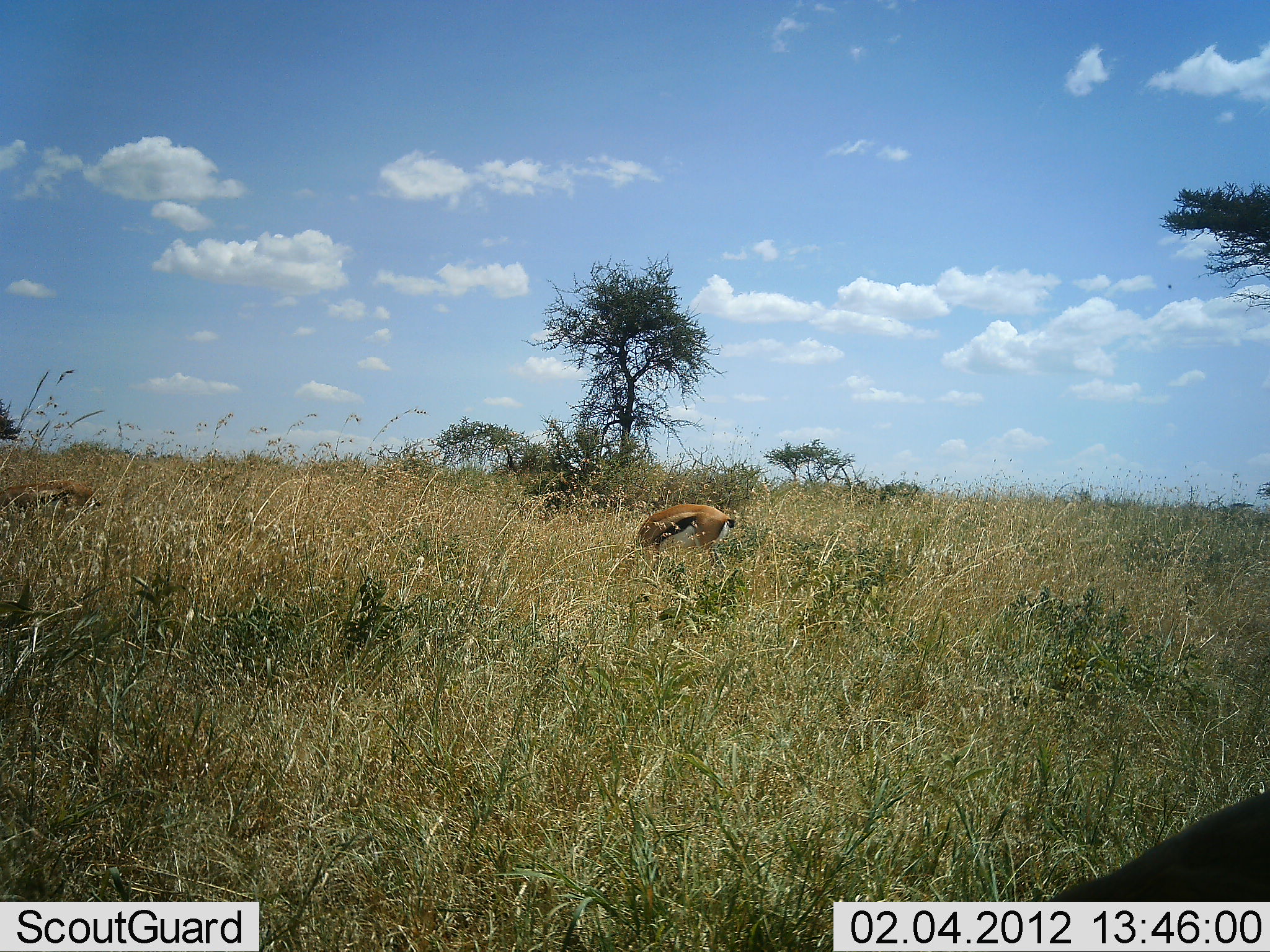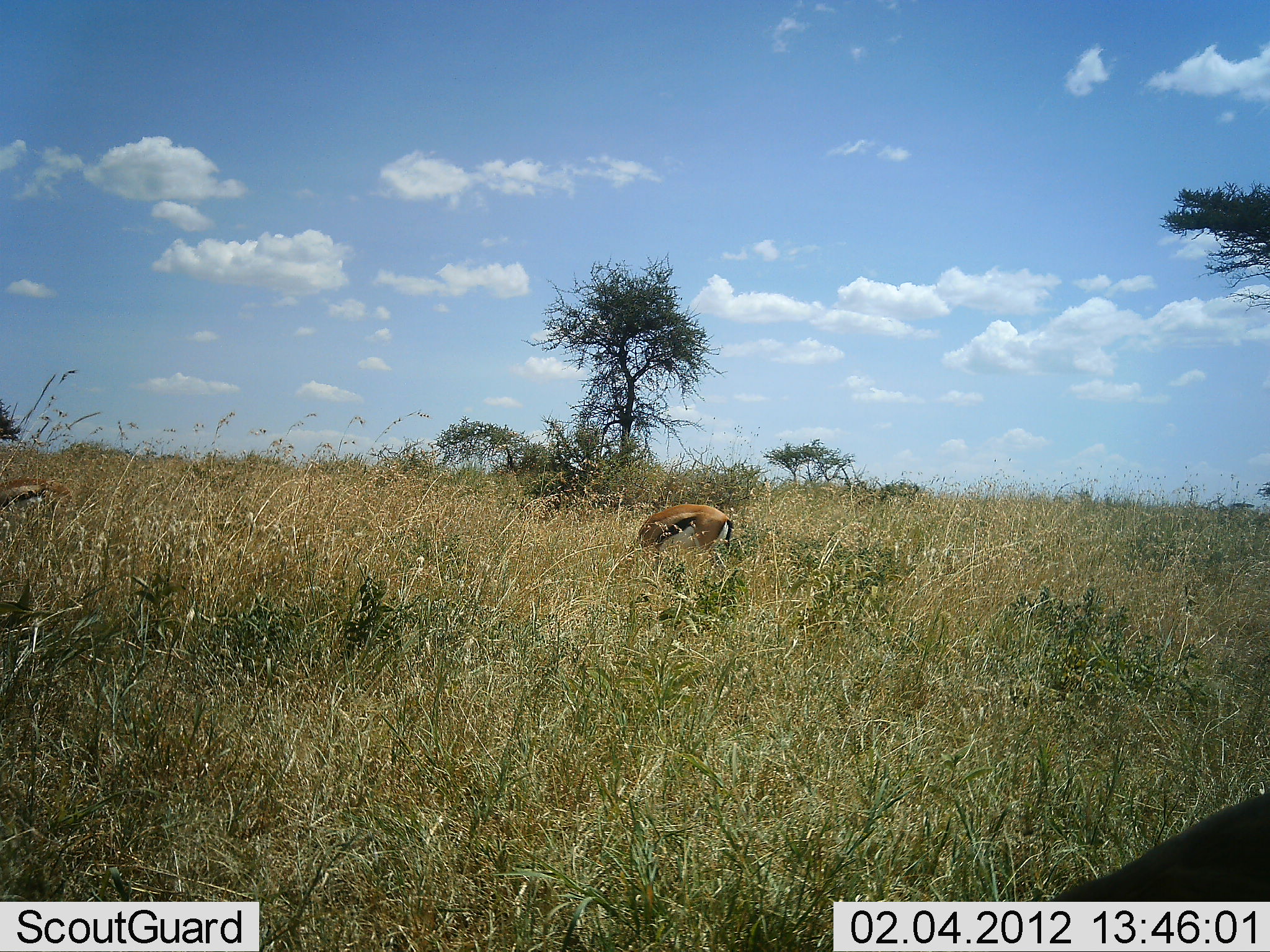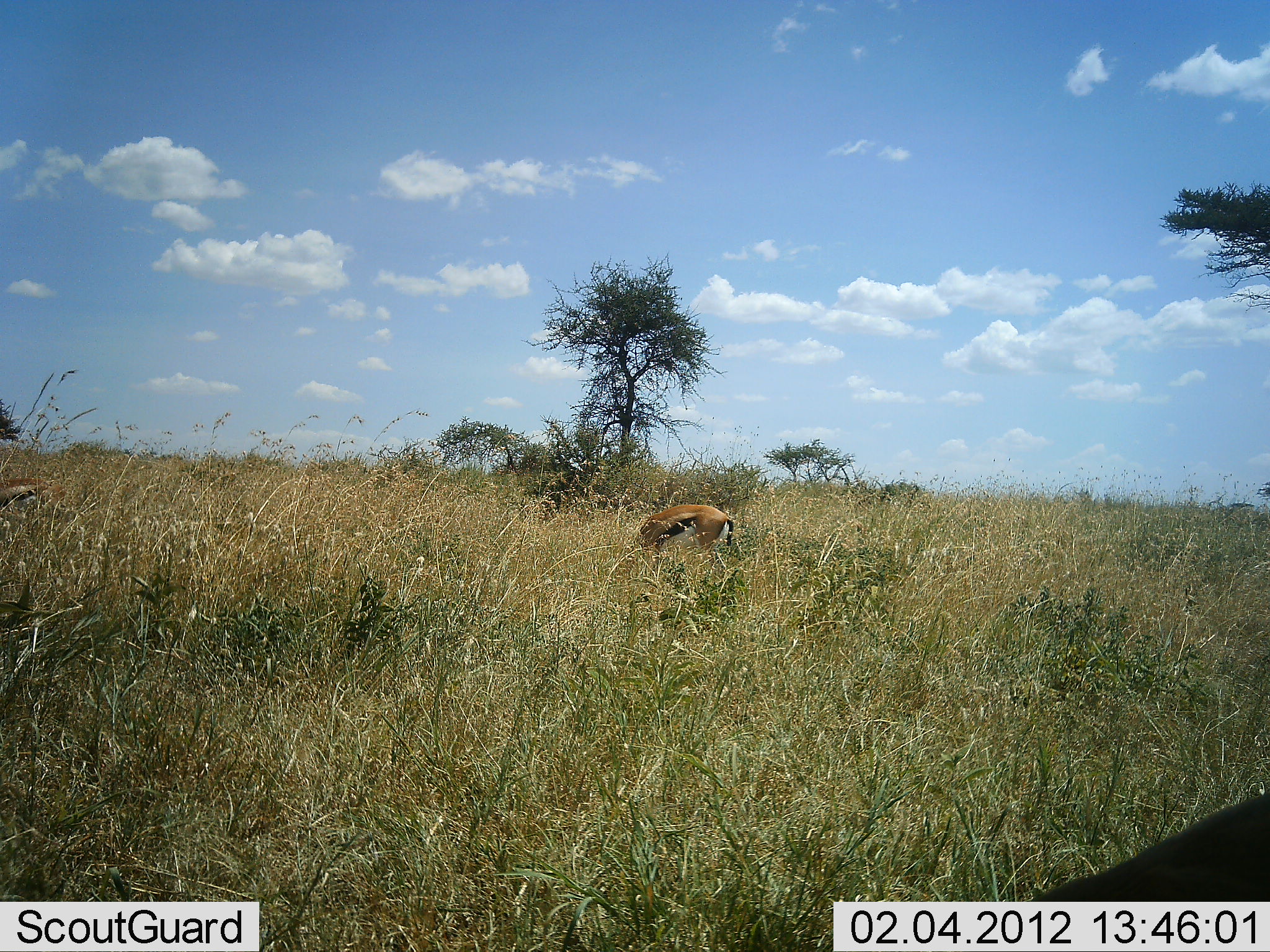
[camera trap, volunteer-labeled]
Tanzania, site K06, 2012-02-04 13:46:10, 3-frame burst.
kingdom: Animalia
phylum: Chordata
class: Mammalia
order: Artiodactyla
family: Bovidae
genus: Eudorcas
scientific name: Eudorcas thomsonii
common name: thomson's gazelle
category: gazellethomsons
Gazellethomsons (thomson's gazelle) (Eudorcas thomsonii), count 2. Behavior (volunteer vote fractions): standing 21%, resting 7%, moving 36%, interacting 0%. Young present (vote fraction): 0%. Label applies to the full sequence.